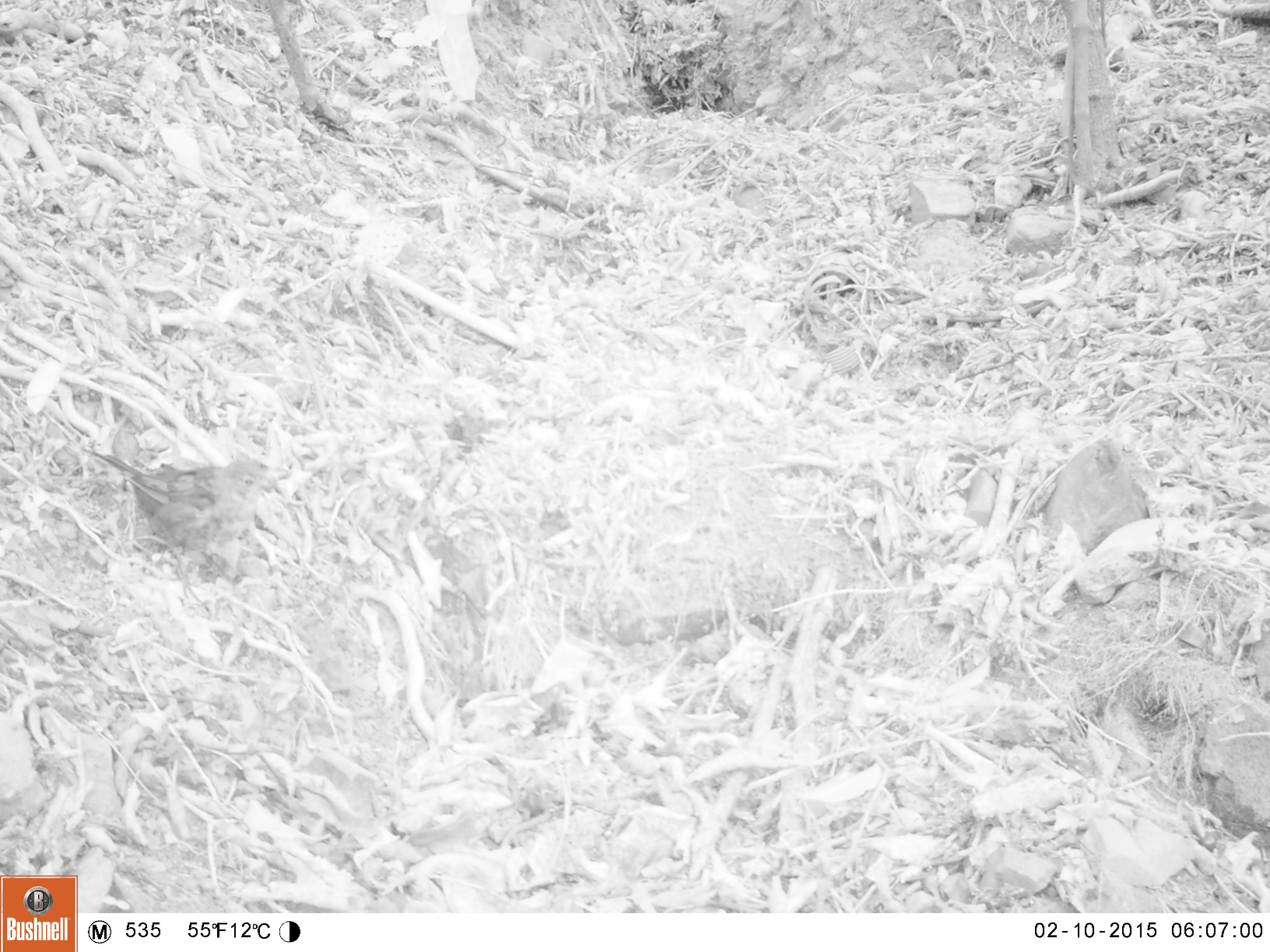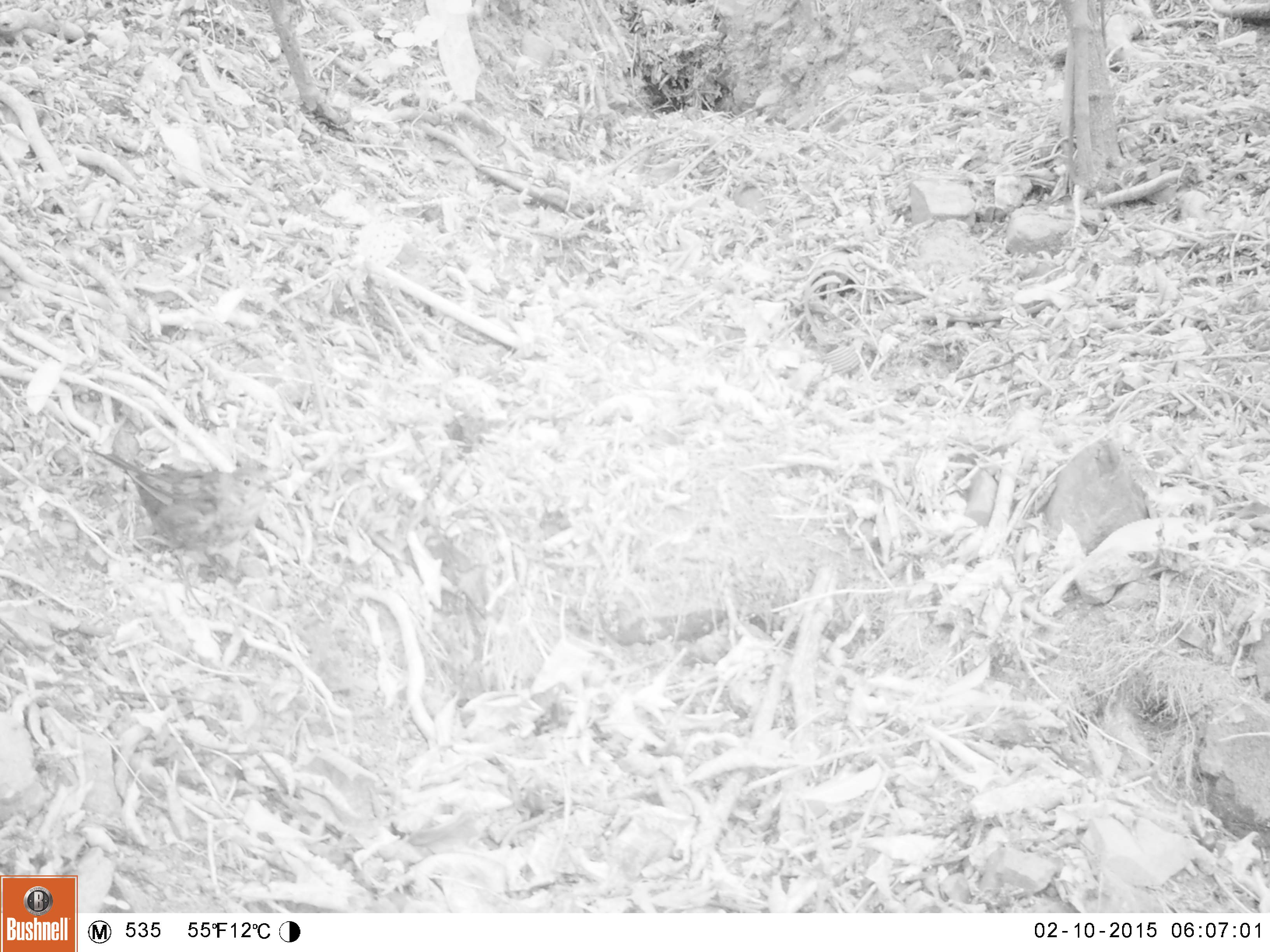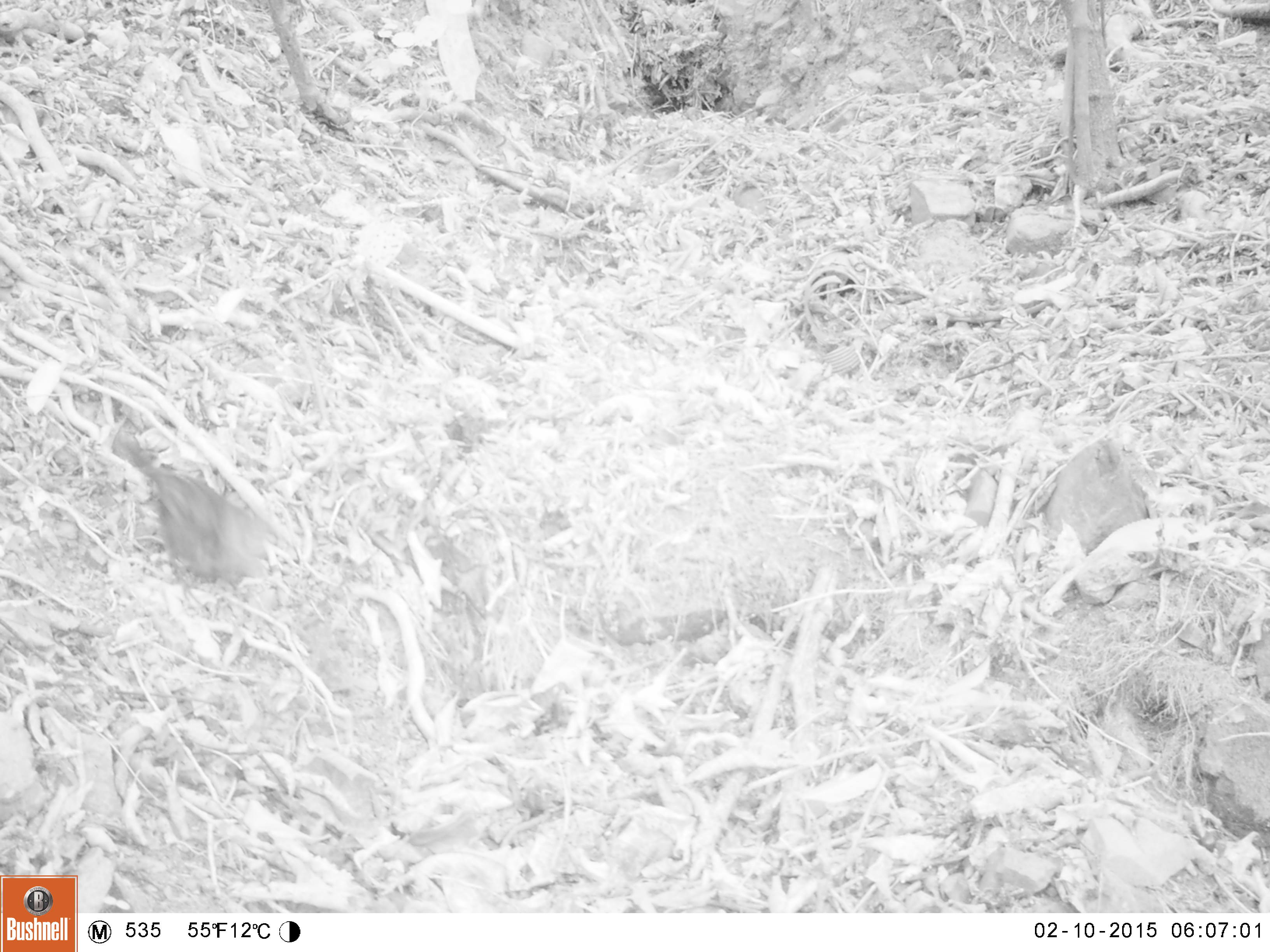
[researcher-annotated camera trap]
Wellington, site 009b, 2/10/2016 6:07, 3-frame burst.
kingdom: Animalia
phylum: Chordata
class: Aves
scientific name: Aves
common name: bird